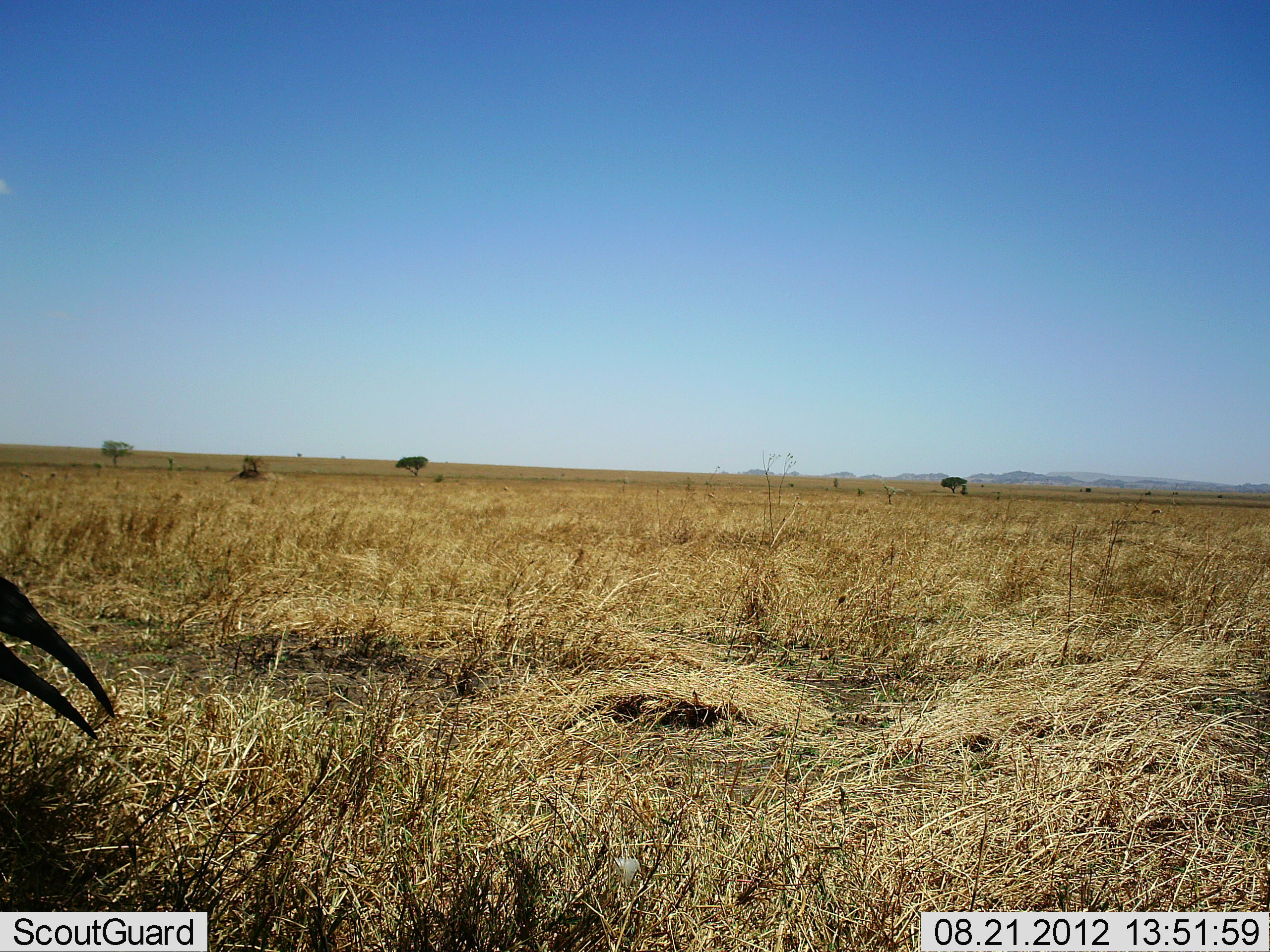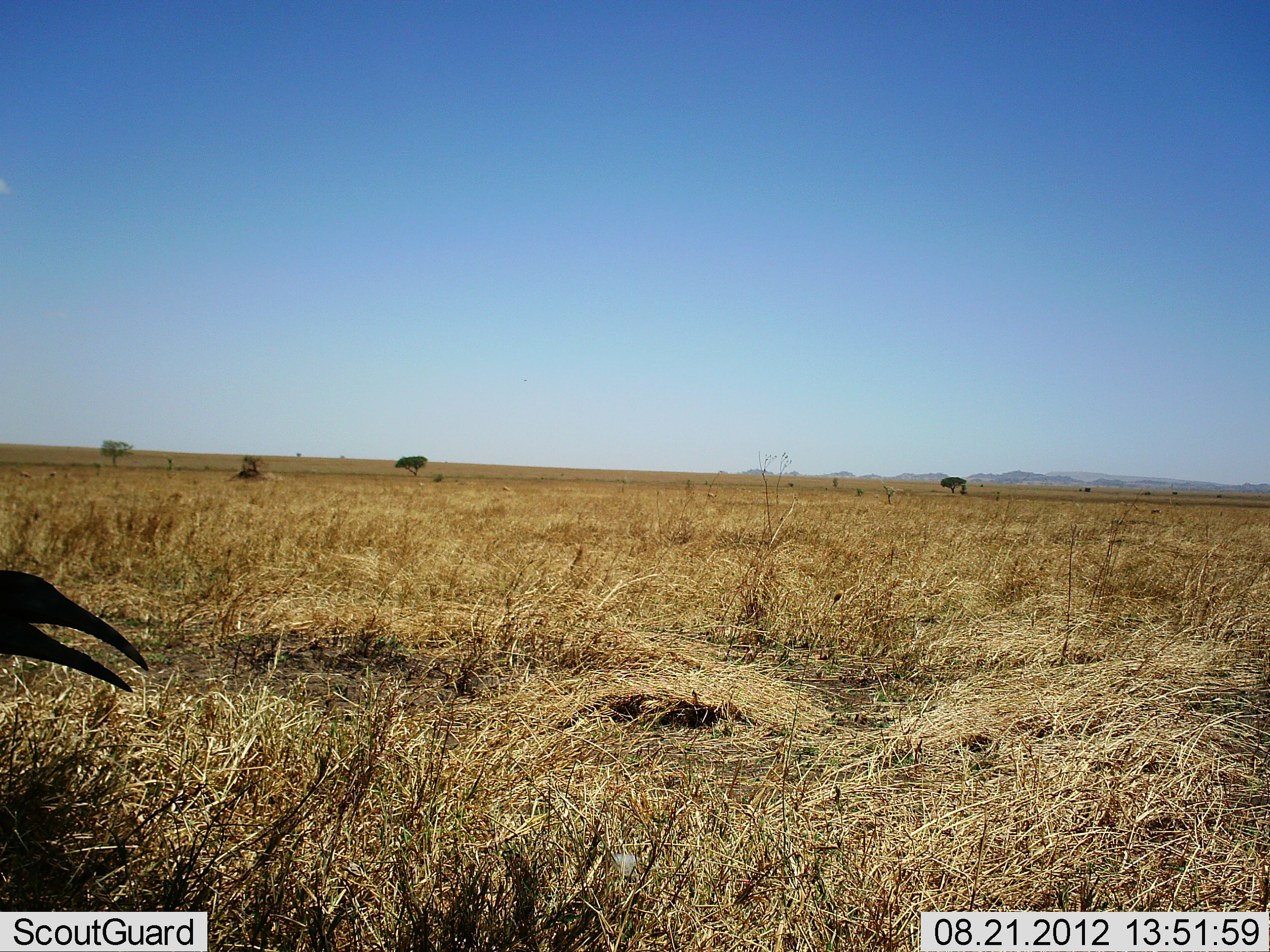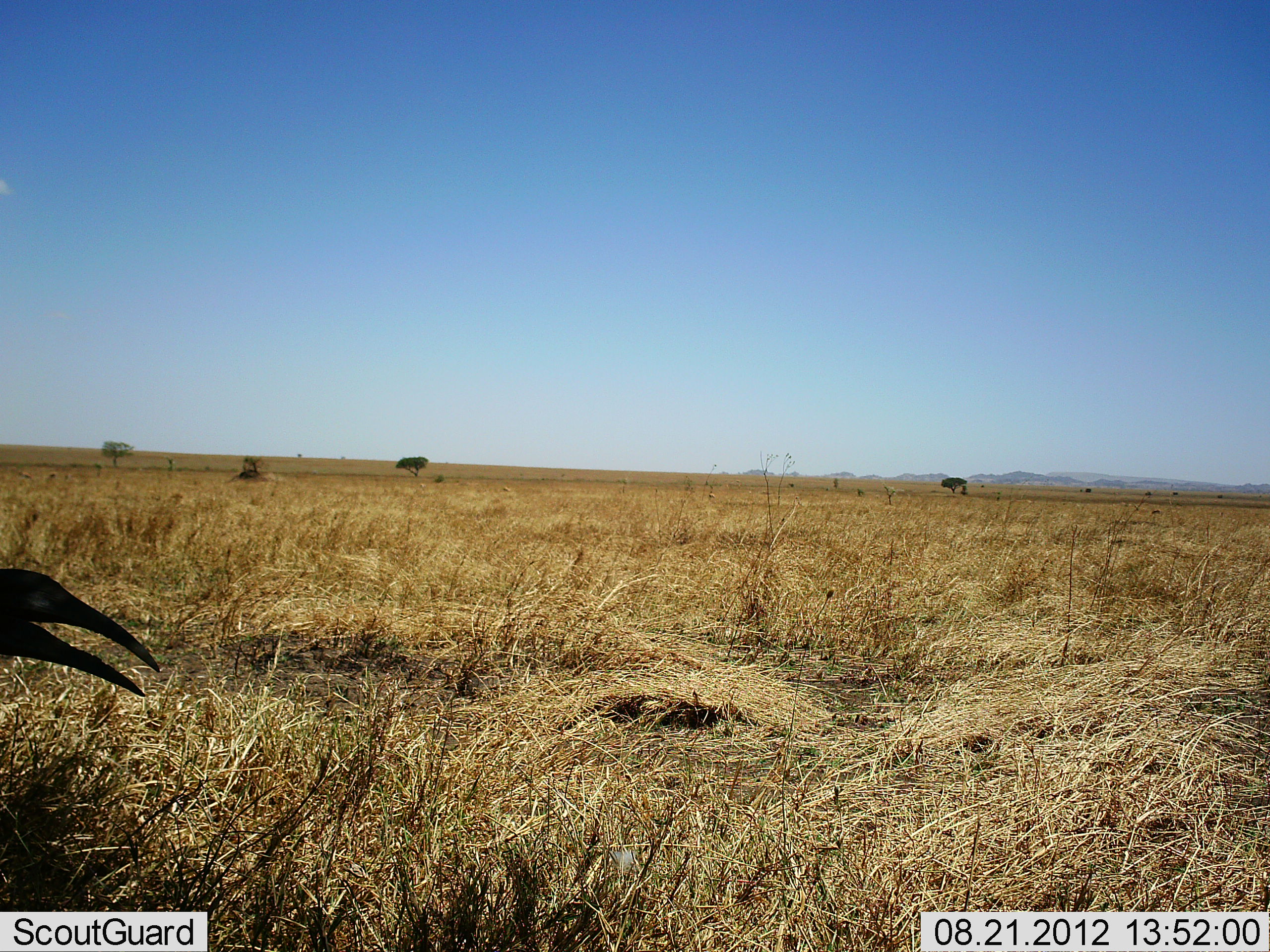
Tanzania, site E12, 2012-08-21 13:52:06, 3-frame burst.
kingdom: Animalia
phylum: Chordata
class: Aves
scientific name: Aves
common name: bird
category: otherbird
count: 1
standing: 91%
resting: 0%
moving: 9%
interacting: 0%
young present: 0%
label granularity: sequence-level